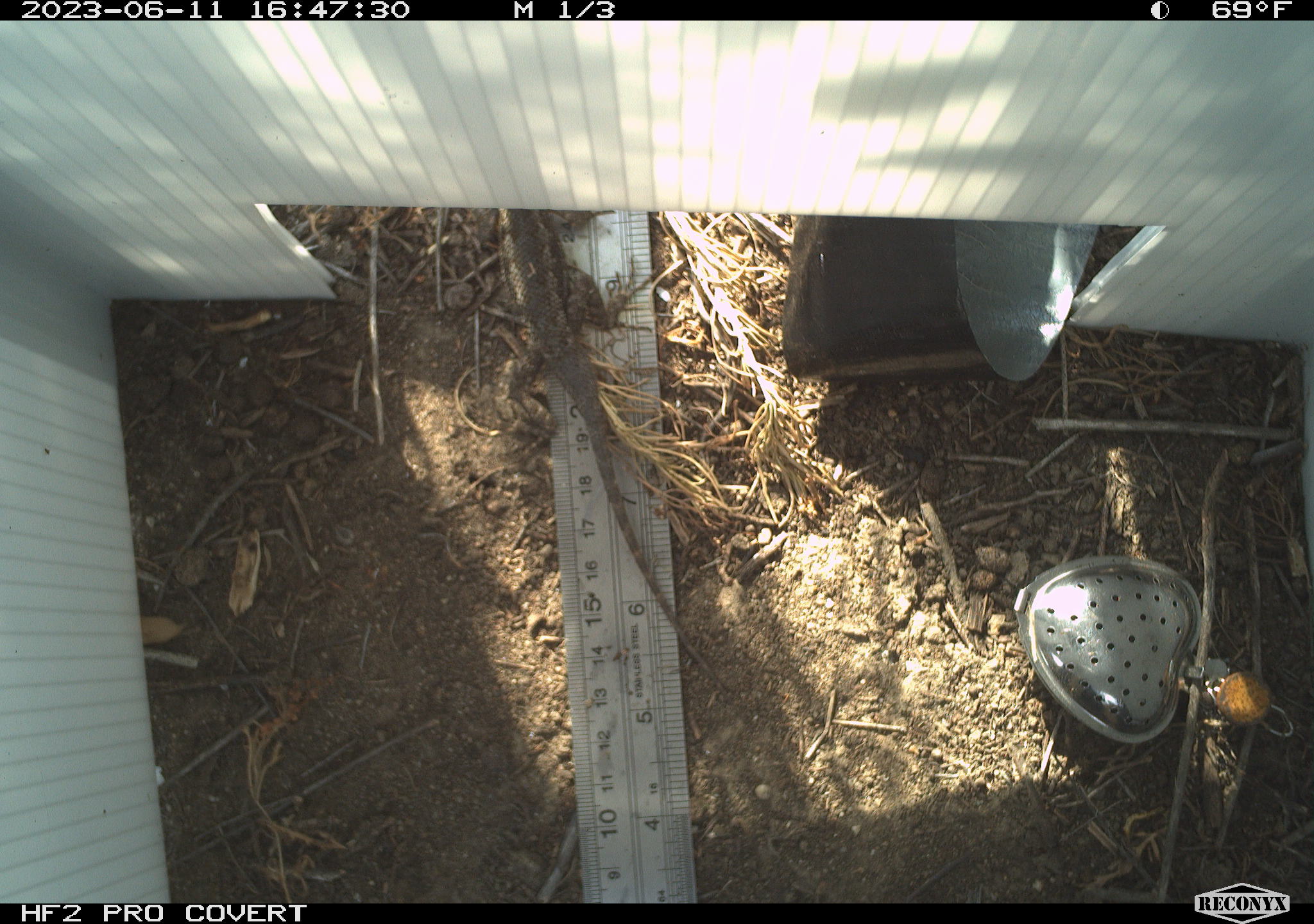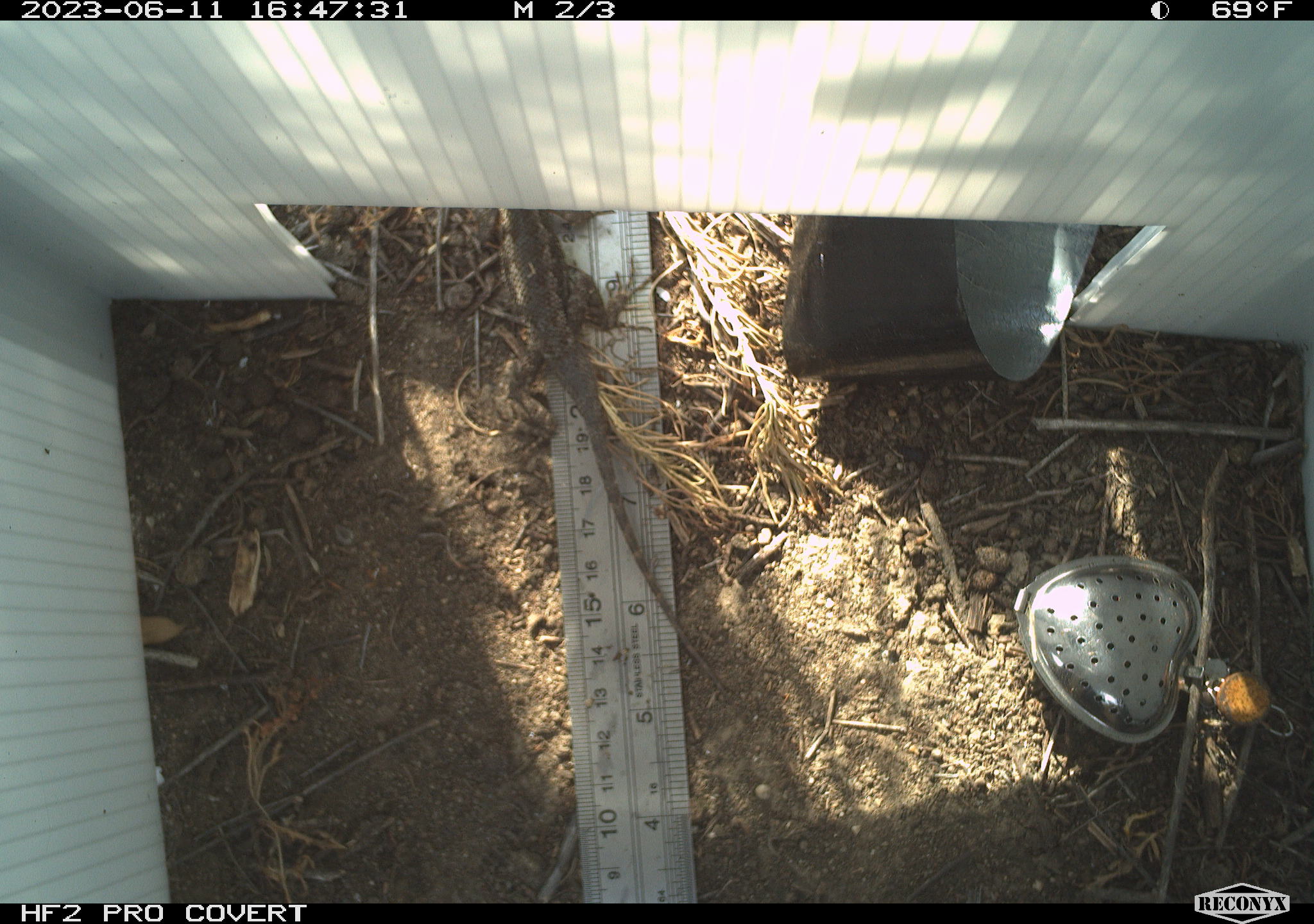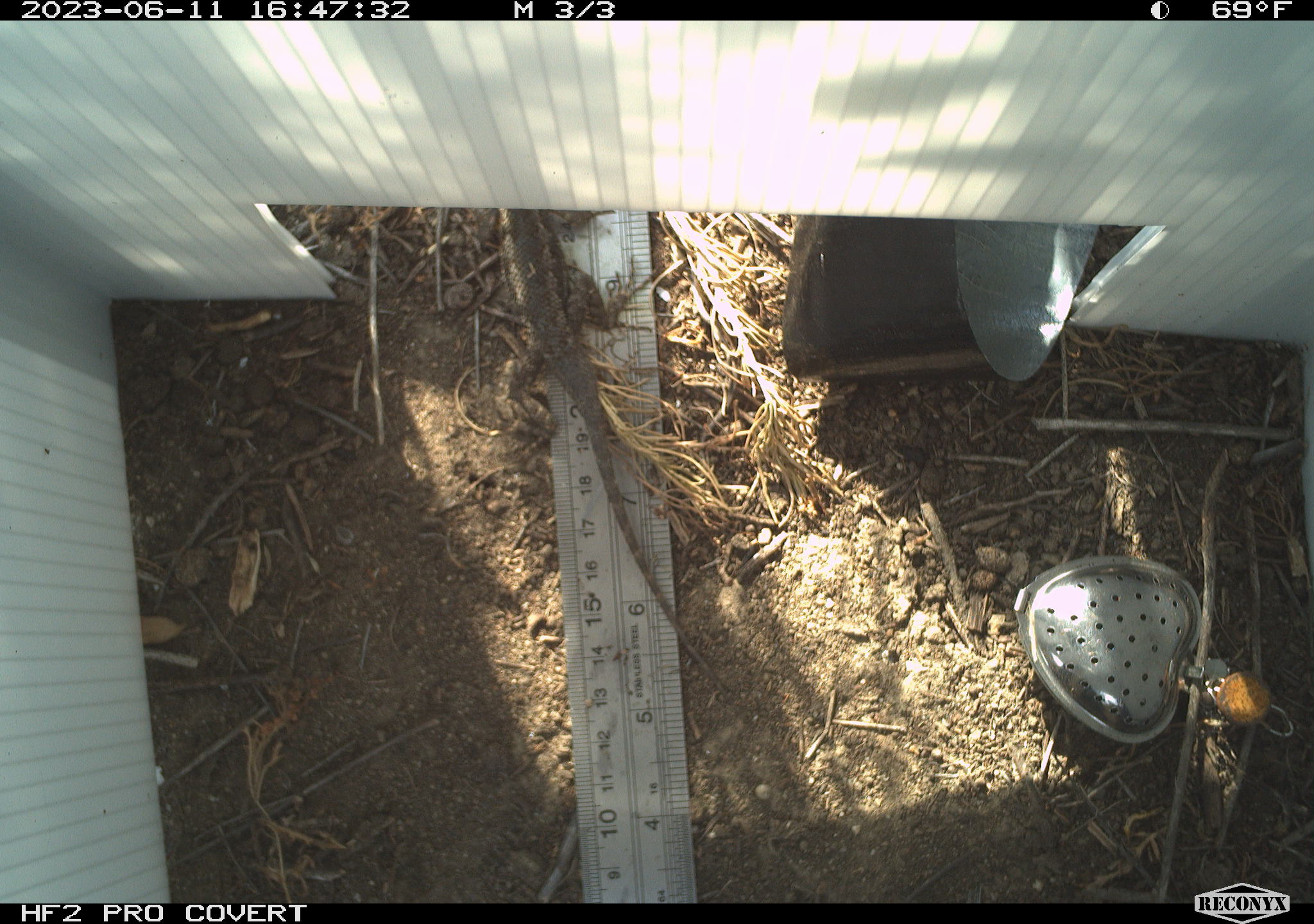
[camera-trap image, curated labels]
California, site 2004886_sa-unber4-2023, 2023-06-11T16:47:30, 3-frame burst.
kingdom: Animalia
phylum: Chordata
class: Reptilia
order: Squamata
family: Phrynosomatidae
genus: Sceloporus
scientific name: Sceloporus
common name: spiny lizards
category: sceloporus species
Sceloporus species (spiny lizards) (Sceloporus).